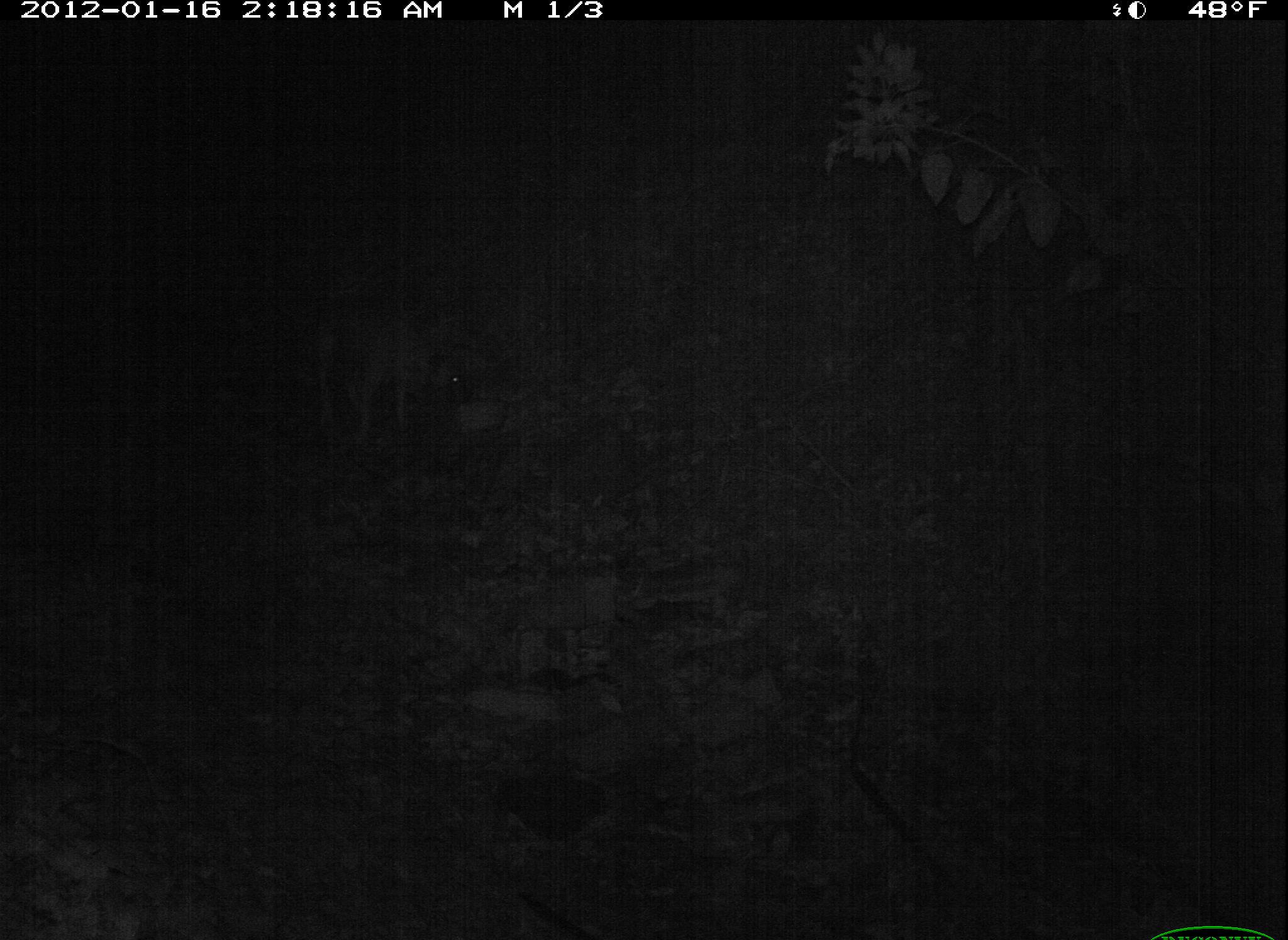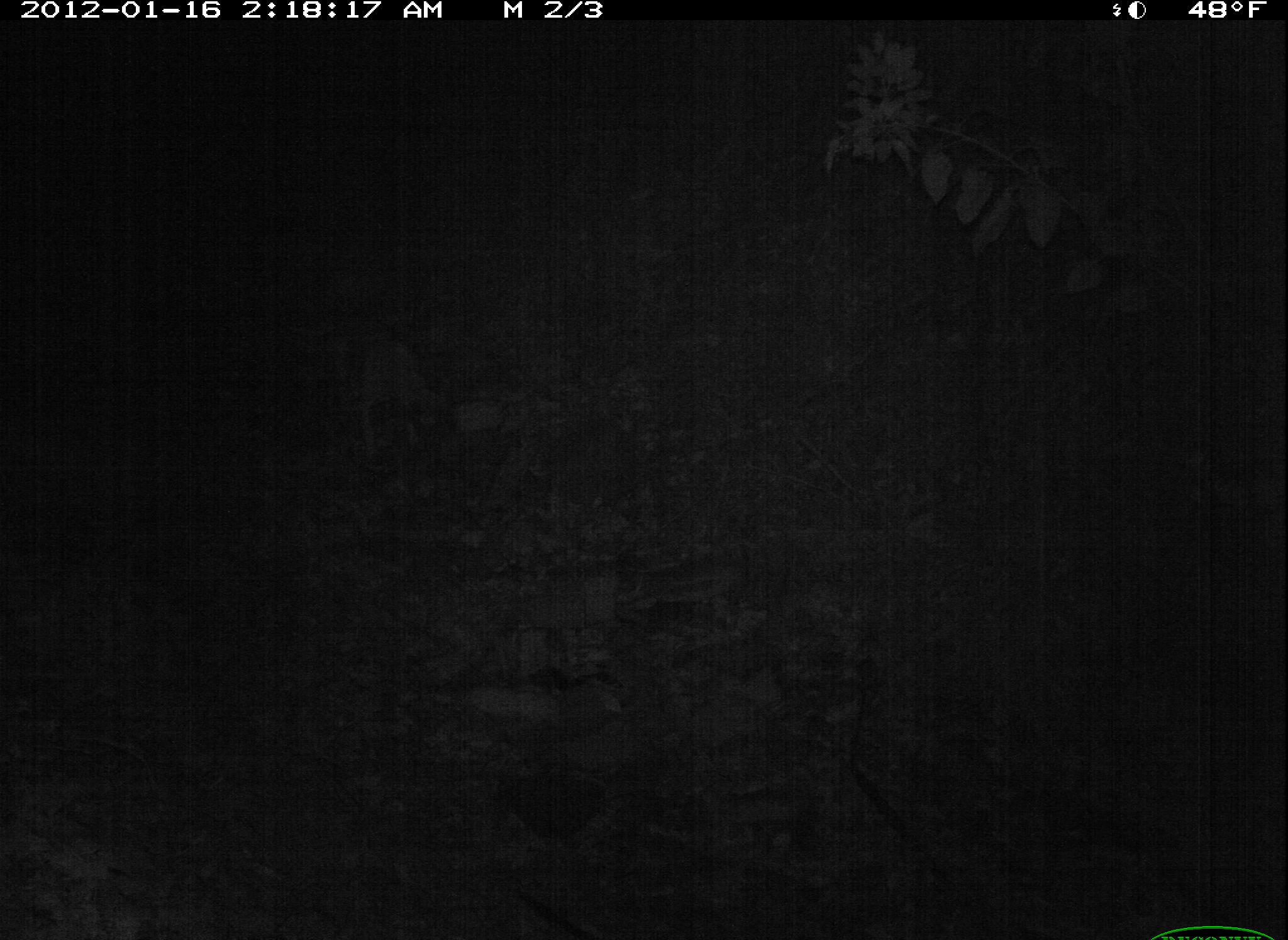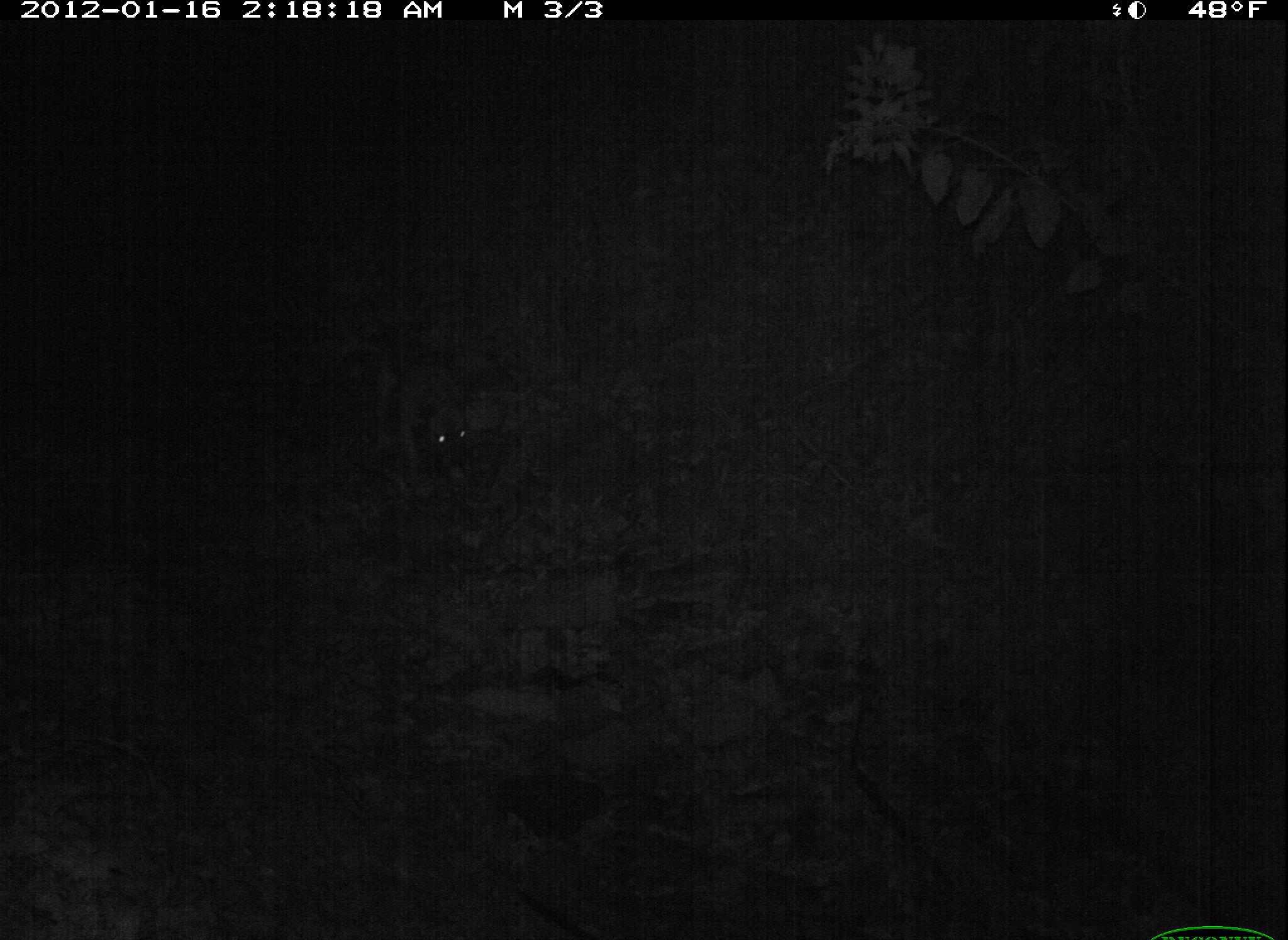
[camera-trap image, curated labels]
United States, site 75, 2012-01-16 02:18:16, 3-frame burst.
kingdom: Animalia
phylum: Chordata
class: Mammalia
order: Carnivora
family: Canidae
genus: Canis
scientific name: Canis familiaris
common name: domestic dog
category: dog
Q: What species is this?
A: Dog (domestic dog) (Canis familiaris).